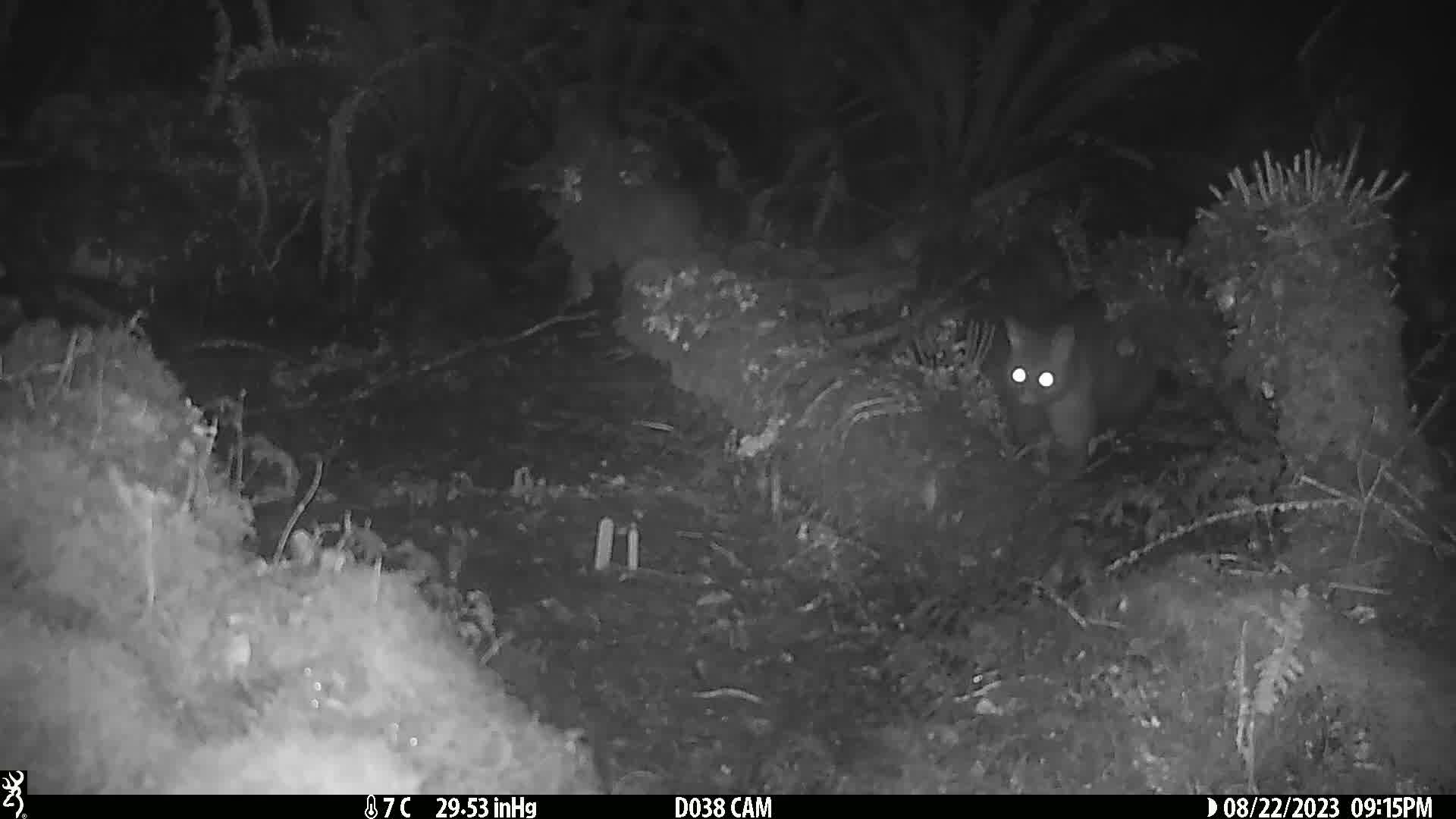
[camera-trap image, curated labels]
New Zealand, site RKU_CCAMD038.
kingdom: Animalia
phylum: Chordata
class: Mammalia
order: Diprotodontia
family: Phalangeridae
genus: Trichosurus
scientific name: Trichosurus vulpecula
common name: common brushtail possum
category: possum